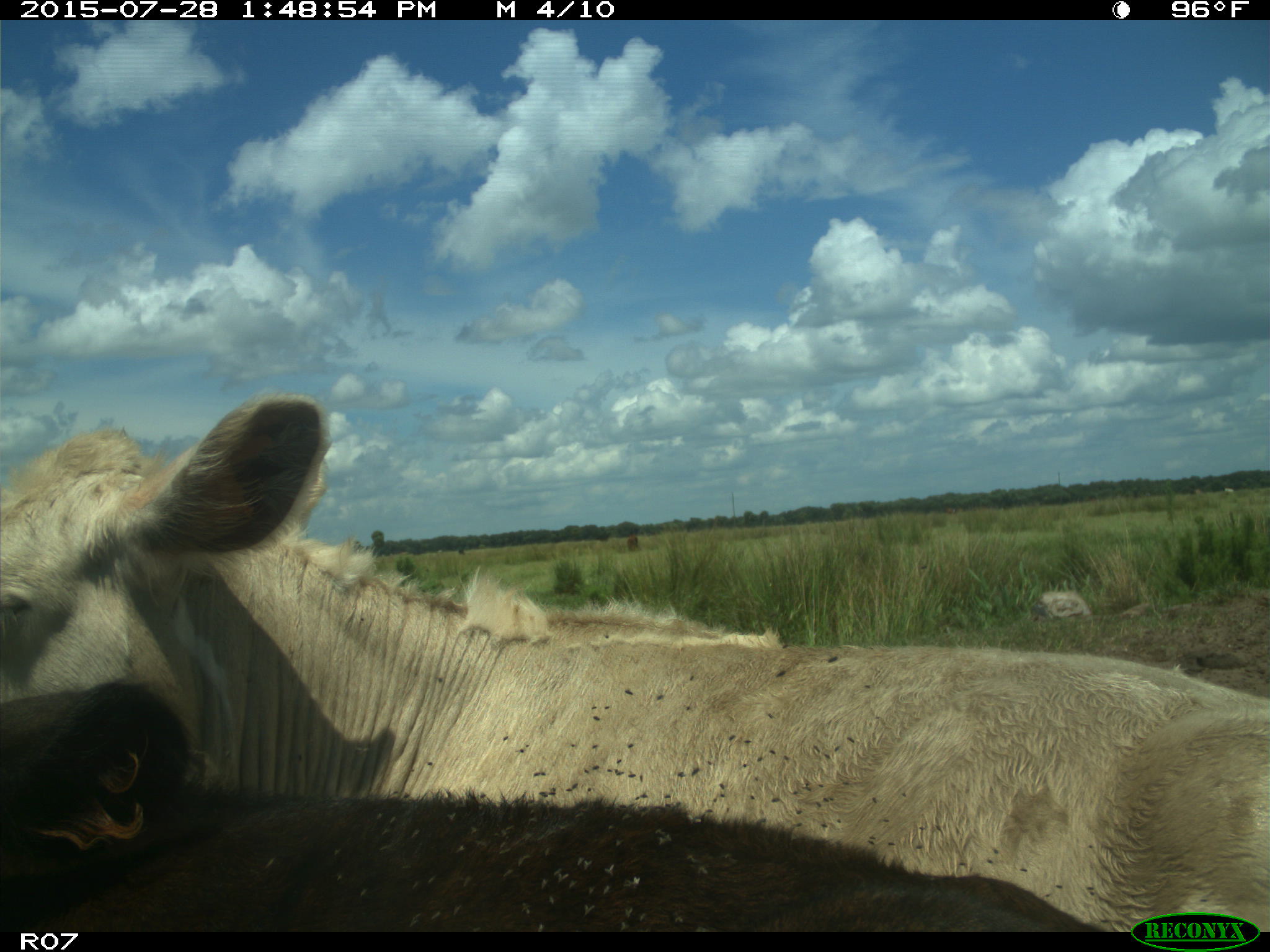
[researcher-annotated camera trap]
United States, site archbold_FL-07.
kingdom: Animalia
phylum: Chordata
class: Mammalia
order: Artiodactyla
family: Bovidae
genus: Bos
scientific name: Bos taurus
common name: domestic cow